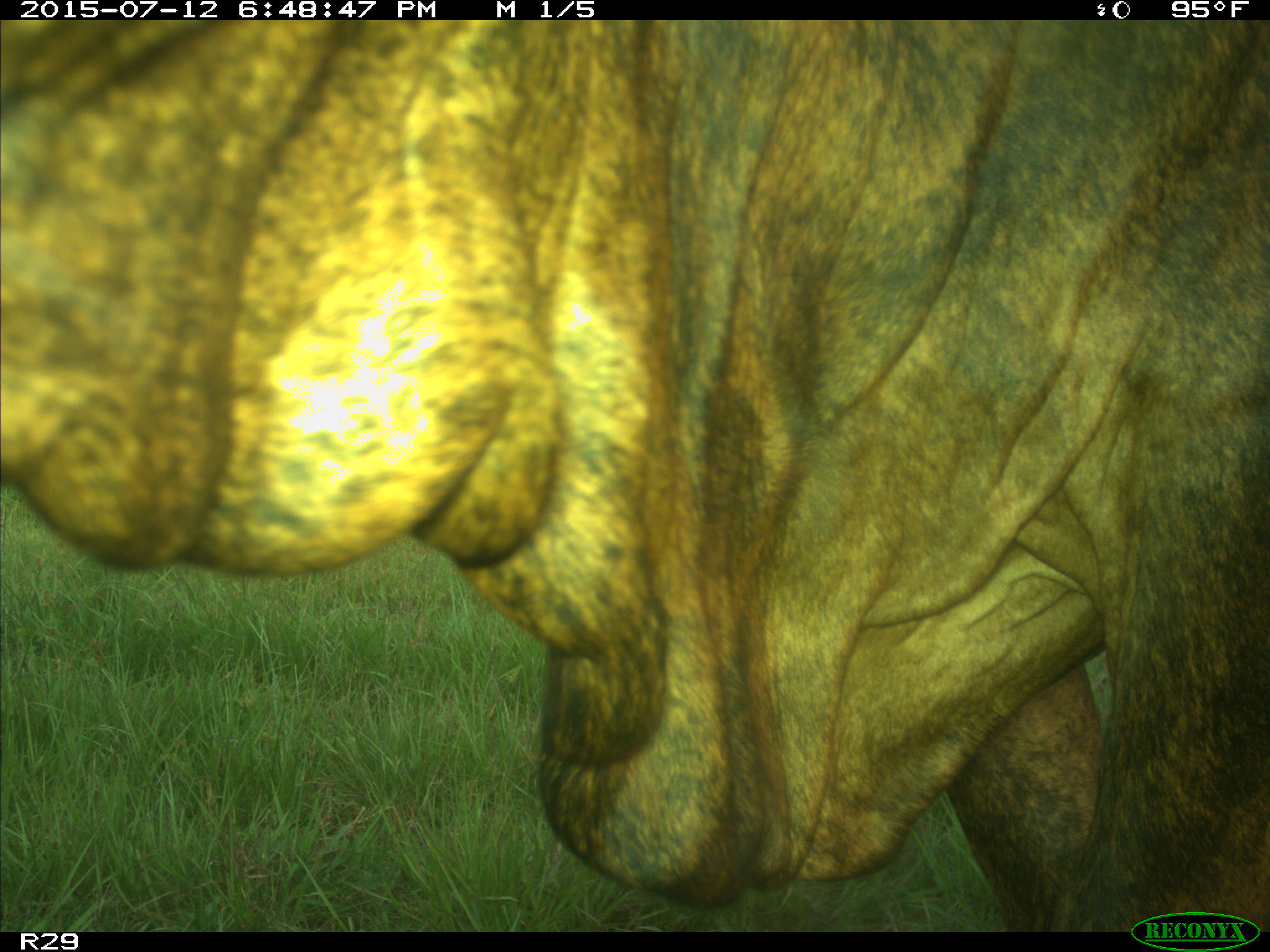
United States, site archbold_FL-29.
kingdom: Animalia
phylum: Chordata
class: Mammalia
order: Artiodactyla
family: Bovidae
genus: Bos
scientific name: Bos taurus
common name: domestic cow